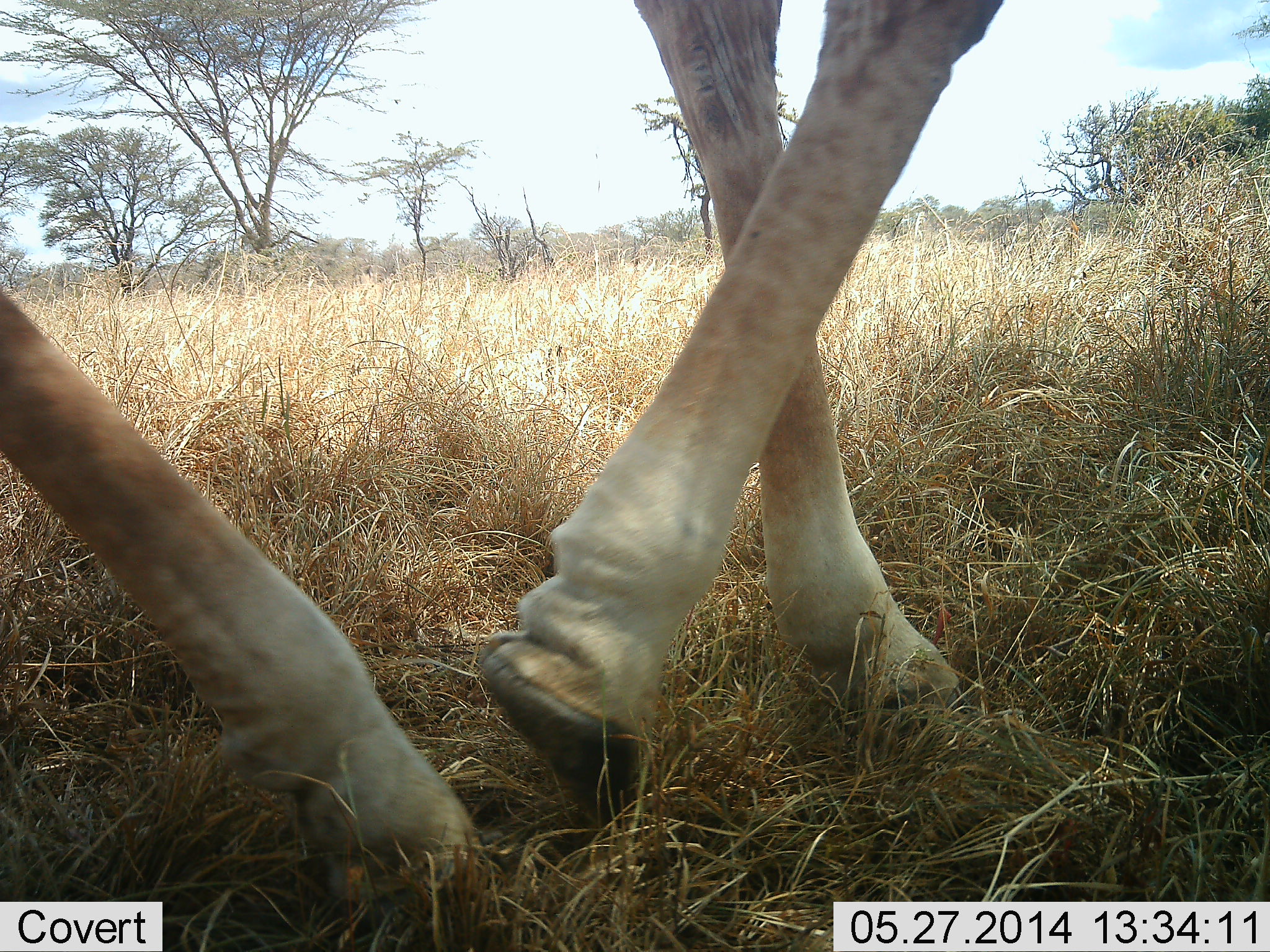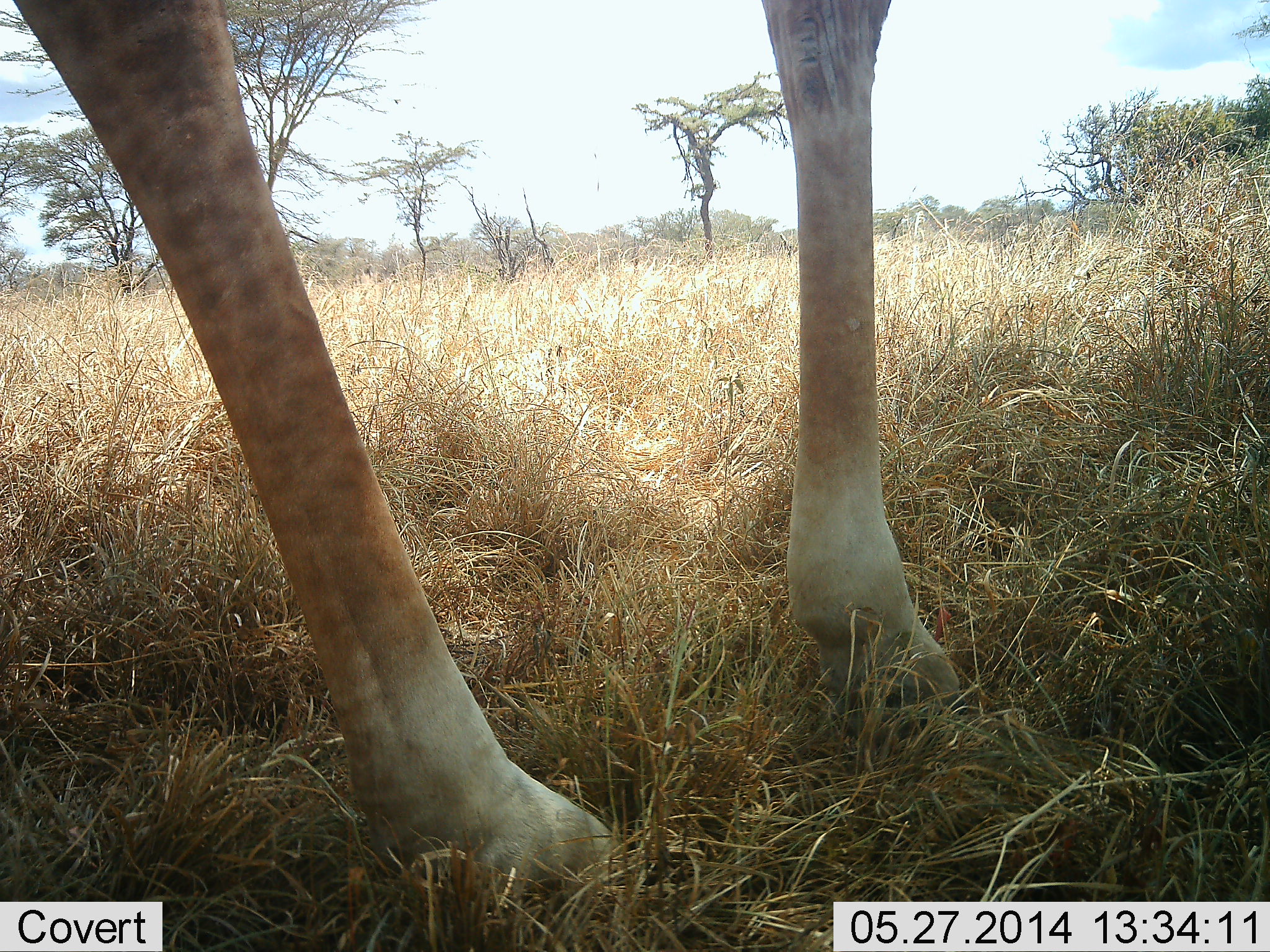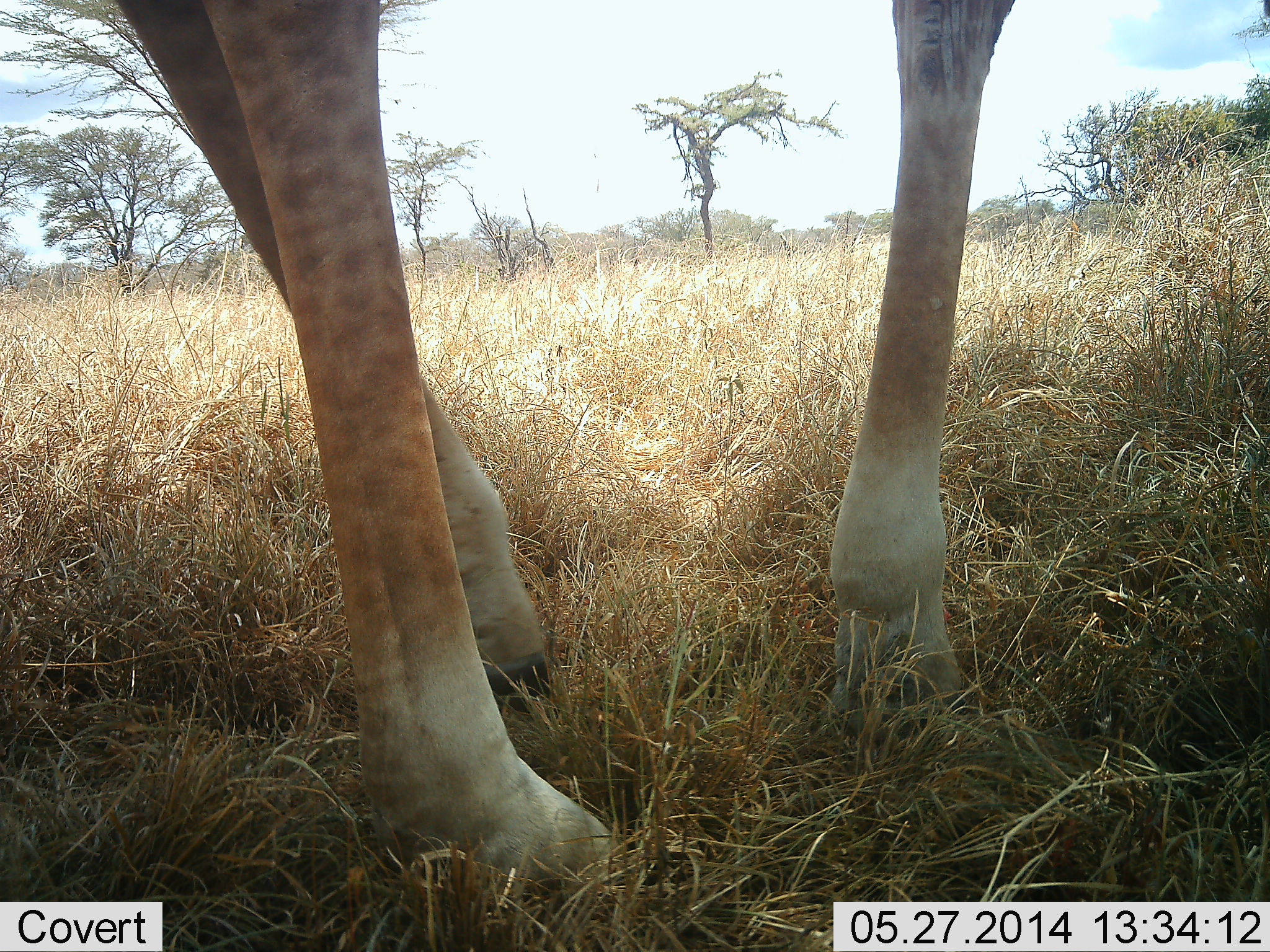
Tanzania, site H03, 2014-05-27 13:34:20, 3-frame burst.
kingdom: Animalia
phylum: Chordata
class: Mammalia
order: Artiodactyla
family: Giraffidae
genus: Giraffa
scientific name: Giraffa camelopardalis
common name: giraffe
Giraffe (Giraffa camelopardalis), count 1. Behavior (volunteer vote fractions): standing 40%, resting 0%, moving 70%, interacting 0%. Young present (vote fraction): 0%. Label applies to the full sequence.